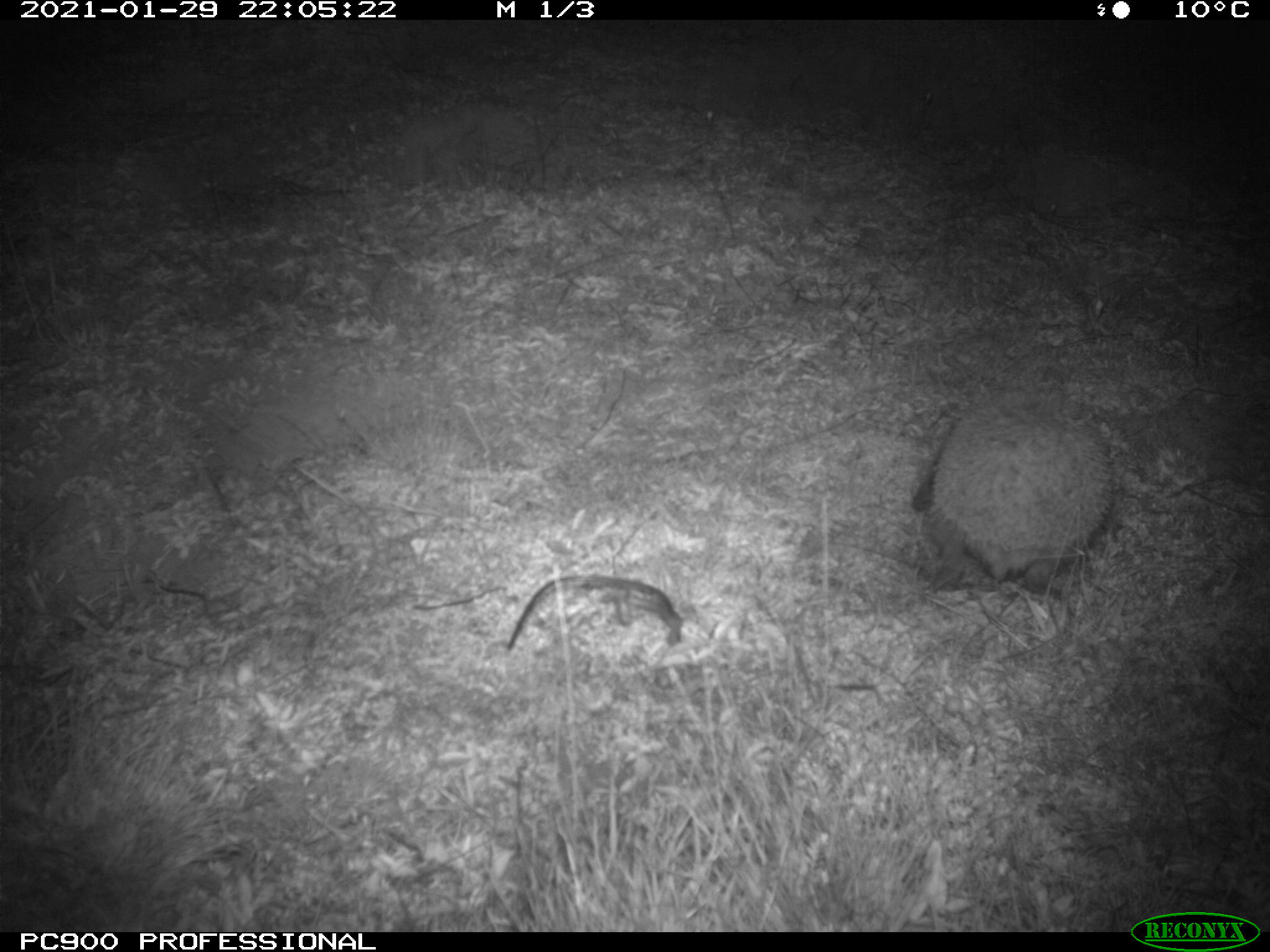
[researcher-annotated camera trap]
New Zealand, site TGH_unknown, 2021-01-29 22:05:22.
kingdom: Animalia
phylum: Chordata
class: Mammalia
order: Eulipotyphla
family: Erinaceidae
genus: Erinaceus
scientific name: Erinaceus europaeus europaeus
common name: european hedgehog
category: hedgehog